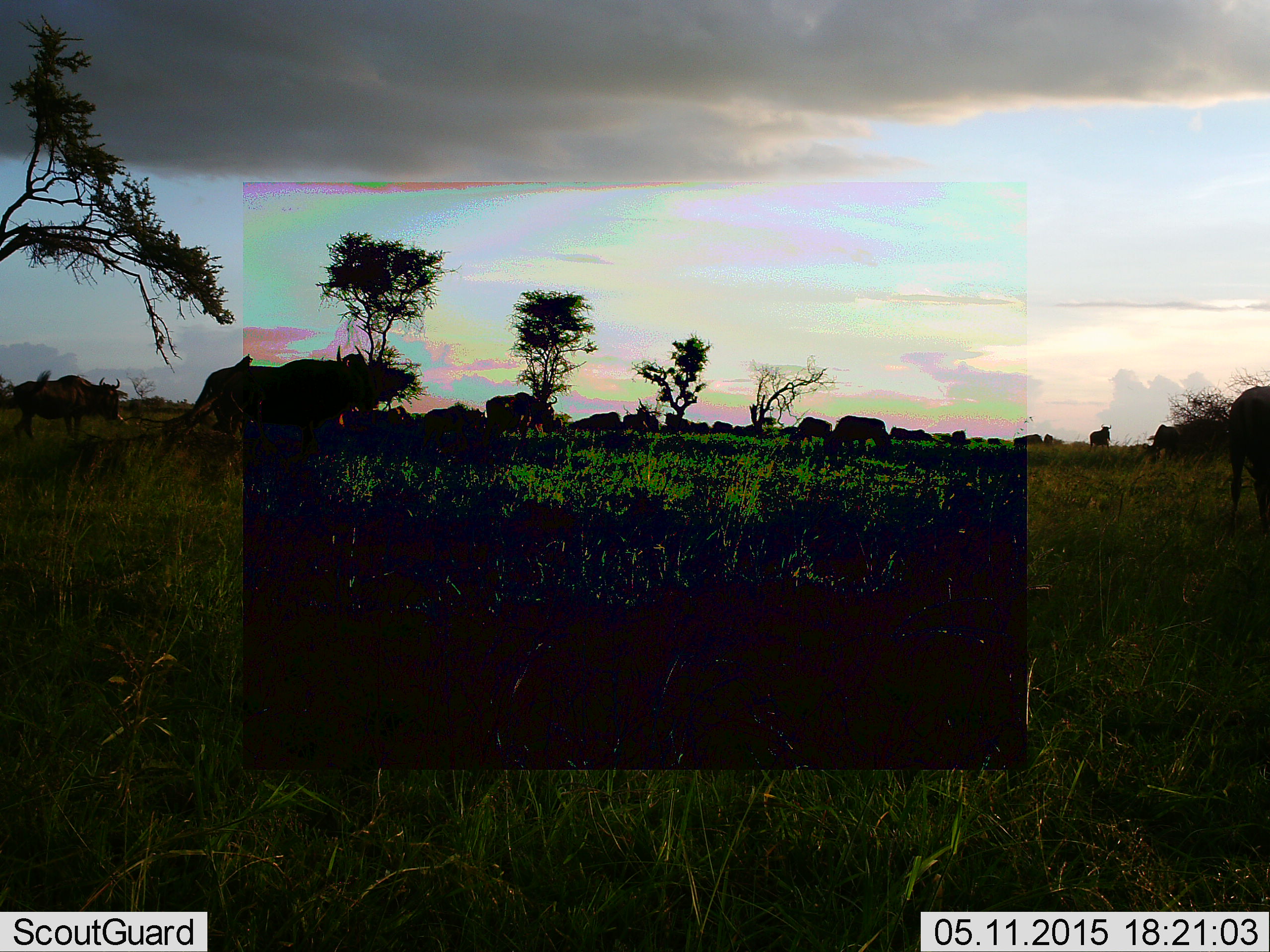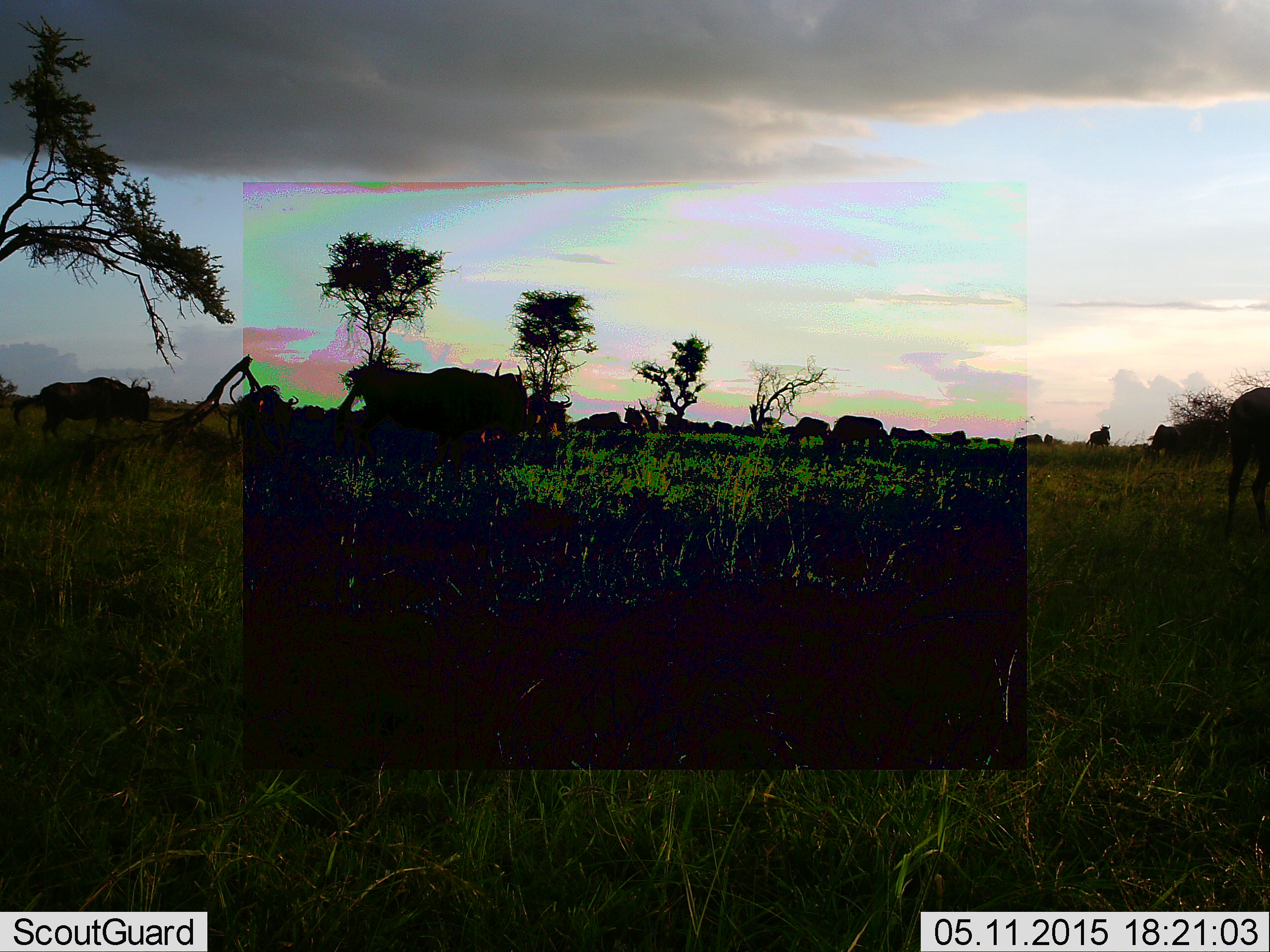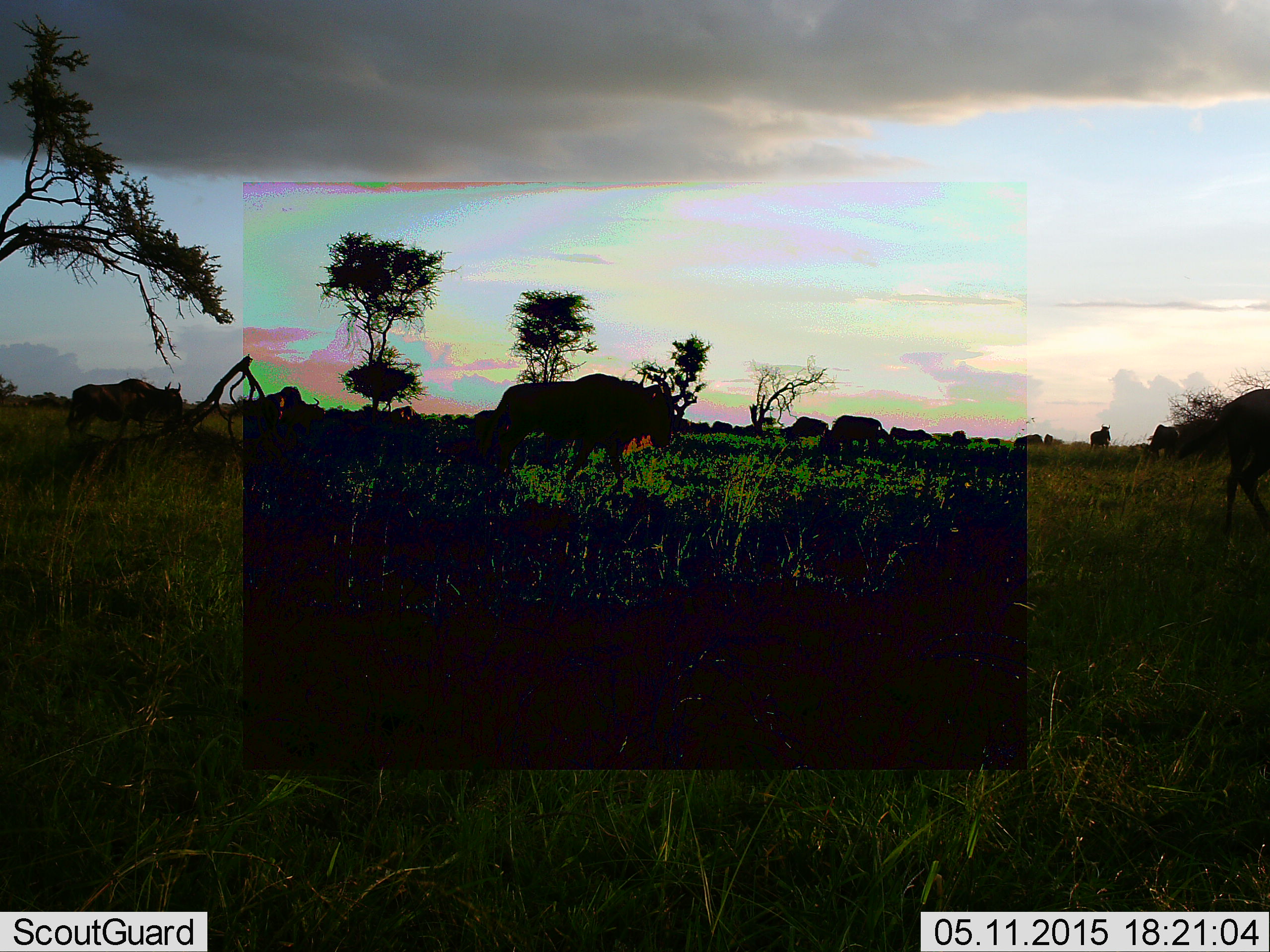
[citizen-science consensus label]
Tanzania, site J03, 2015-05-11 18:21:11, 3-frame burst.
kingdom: Animalia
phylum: Chordata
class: Mammalia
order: Artiodactyla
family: Bovidae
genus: Connochaetes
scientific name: Connochaetes taurinus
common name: blue wildebeest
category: wildebeest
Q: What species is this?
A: Wildebeest (blue wildebeest) (Connochaetes taurinus).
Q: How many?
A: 11-50.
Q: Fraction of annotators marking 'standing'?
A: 30%.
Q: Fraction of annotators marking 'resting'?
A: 0%.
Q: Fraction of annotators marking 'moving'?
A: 90%.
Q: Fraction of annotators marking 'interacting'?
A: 0%.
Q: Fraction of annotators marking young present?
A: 0%.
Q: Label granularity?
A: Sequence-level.